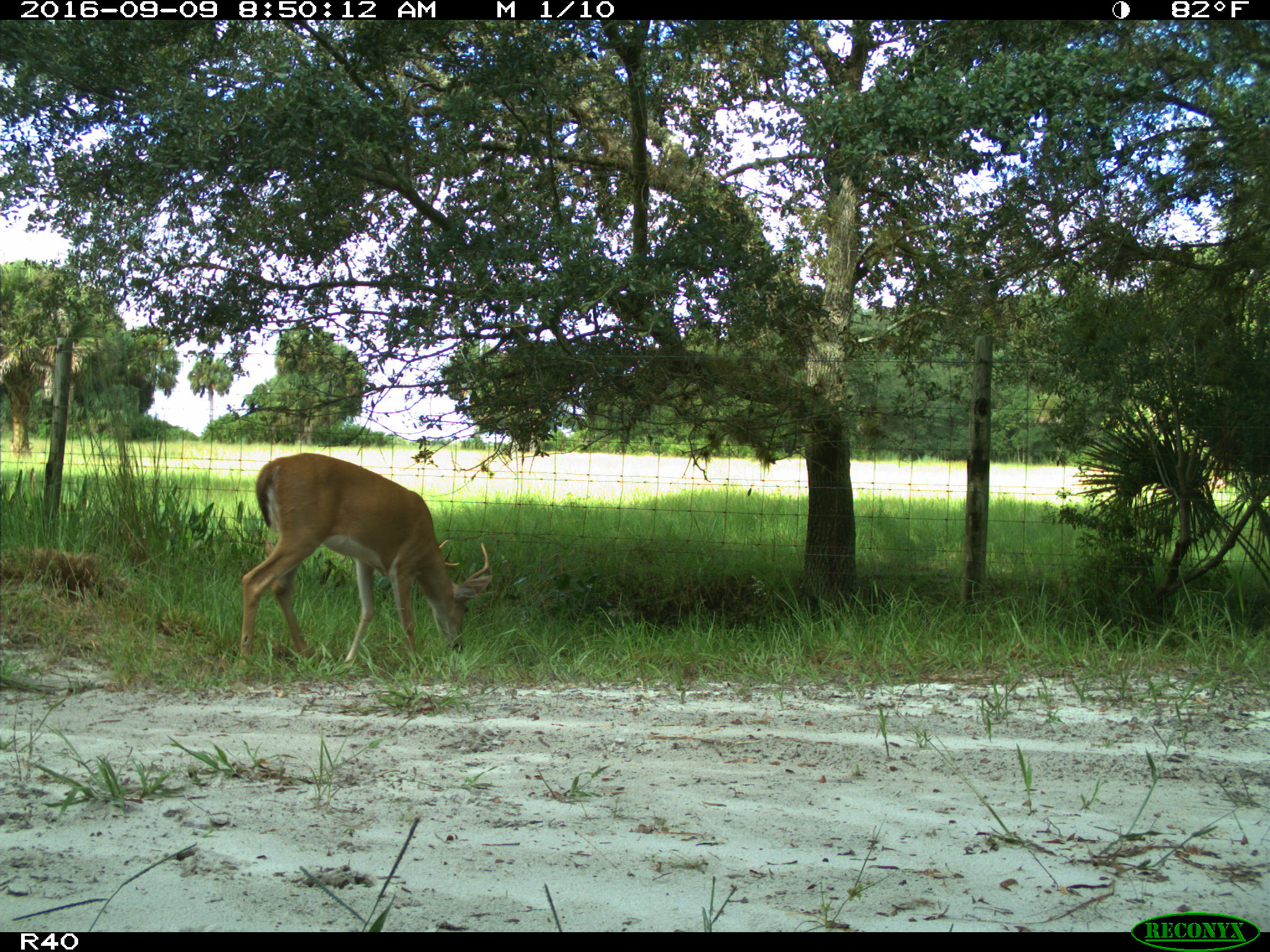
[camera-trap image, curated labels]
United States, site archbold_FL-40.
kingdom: Animalia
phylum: Chordata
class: Mammalia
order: Artiodactyla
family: Cervidae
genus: Odocoileus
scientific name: Odocoileus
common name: deer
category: unidentified deer